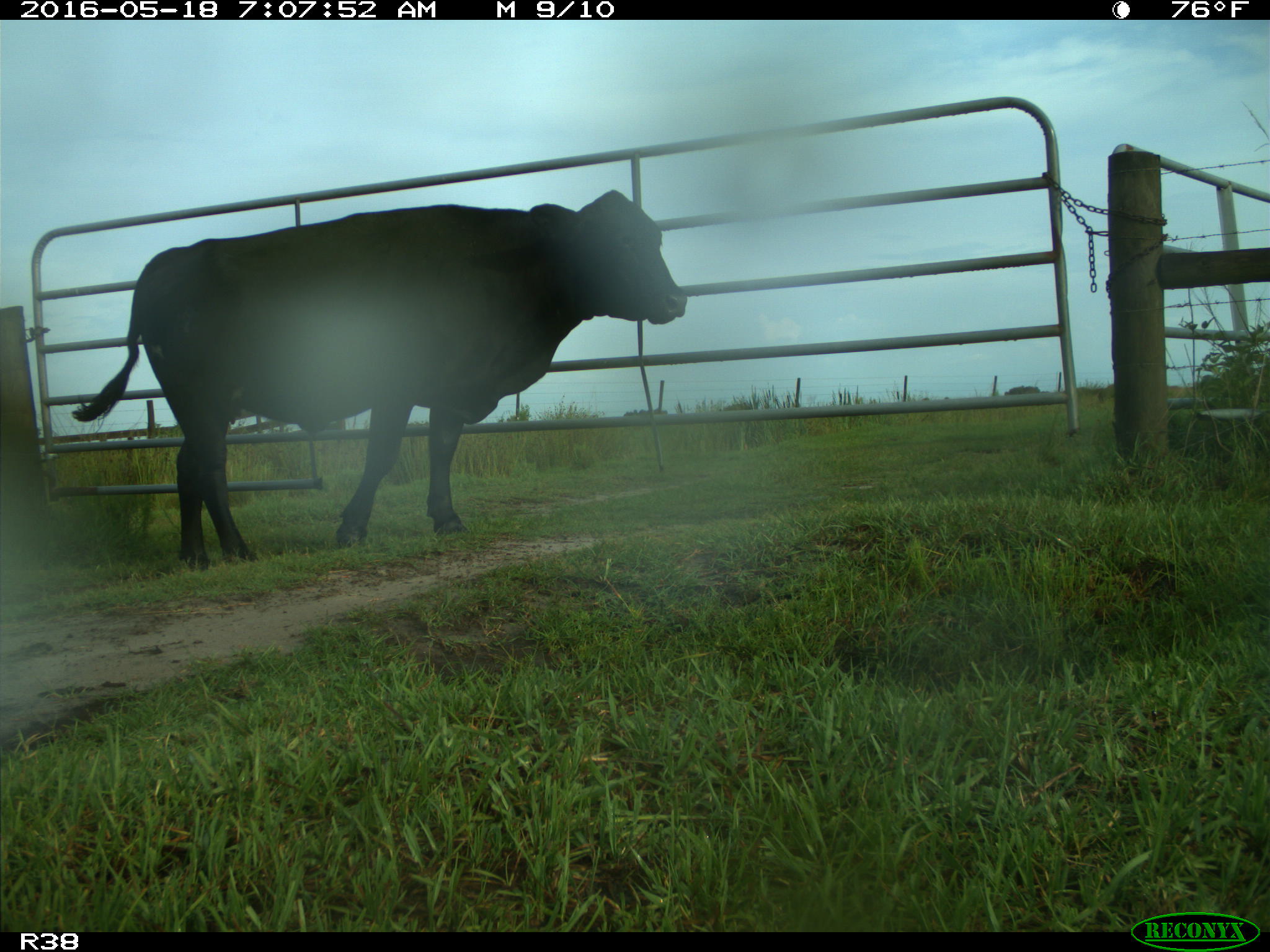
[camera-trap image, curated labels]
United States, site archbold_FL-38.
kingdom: Animalia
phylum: Chordata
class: Mammalia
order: Artiodactyla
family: Bovidae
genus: Bos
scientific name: Bos taurus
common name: domestic cow